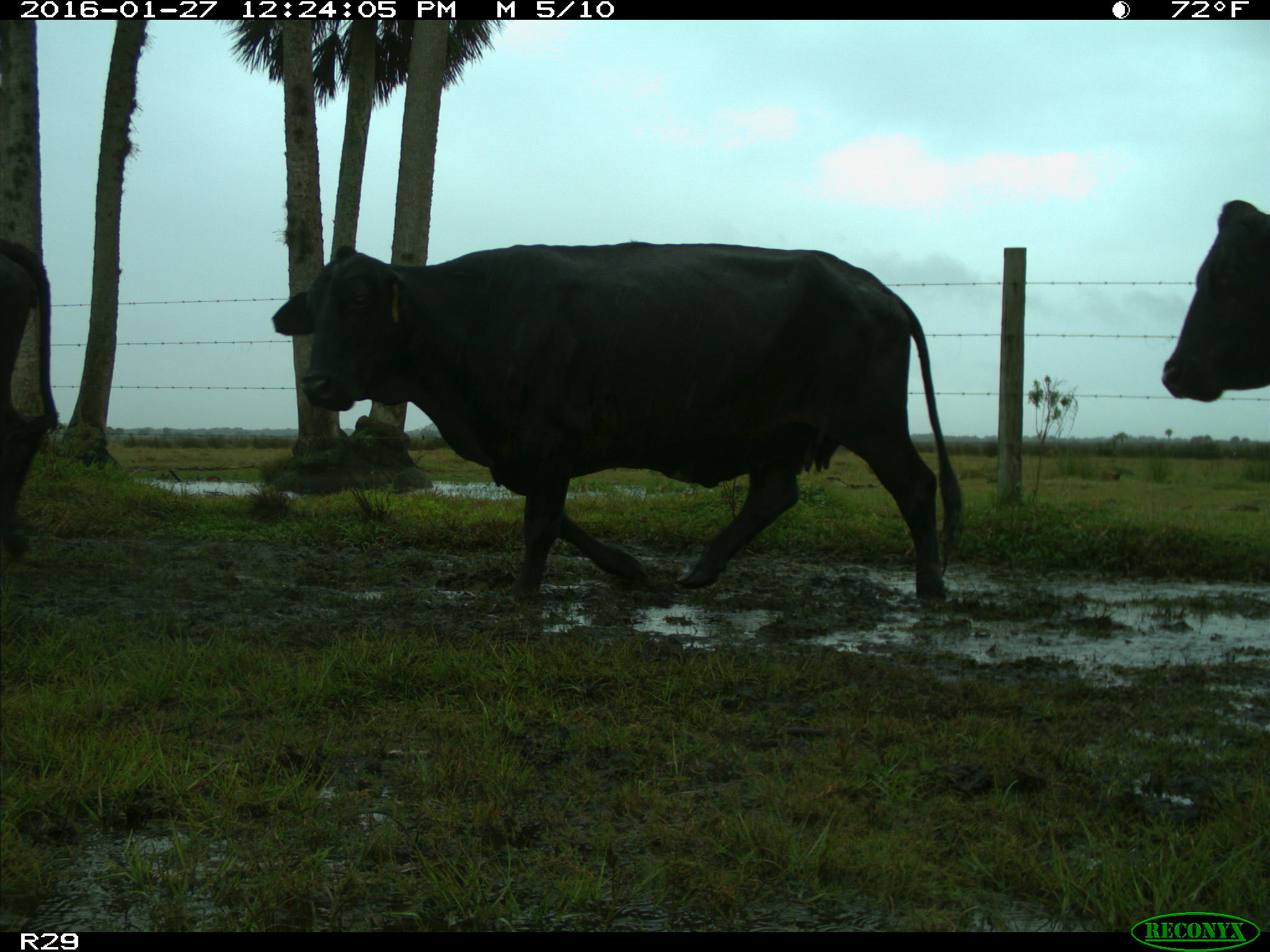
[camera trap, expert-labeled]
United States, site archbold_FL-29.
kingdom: Animalia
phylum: Chordata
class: Mammalia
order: Artiodactyla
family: Bovidae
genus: Bos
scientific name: Bos taurus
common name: domestic cow